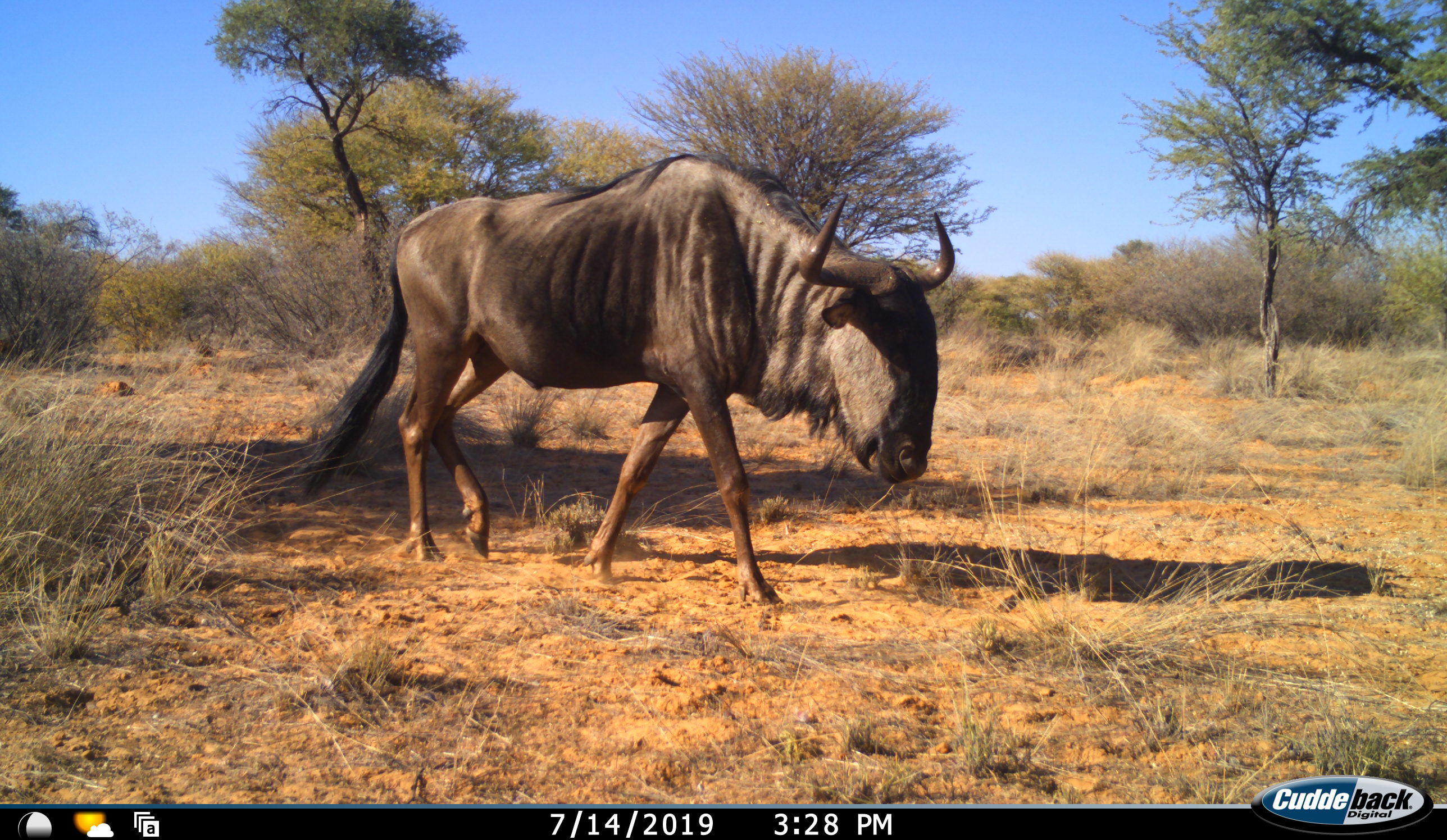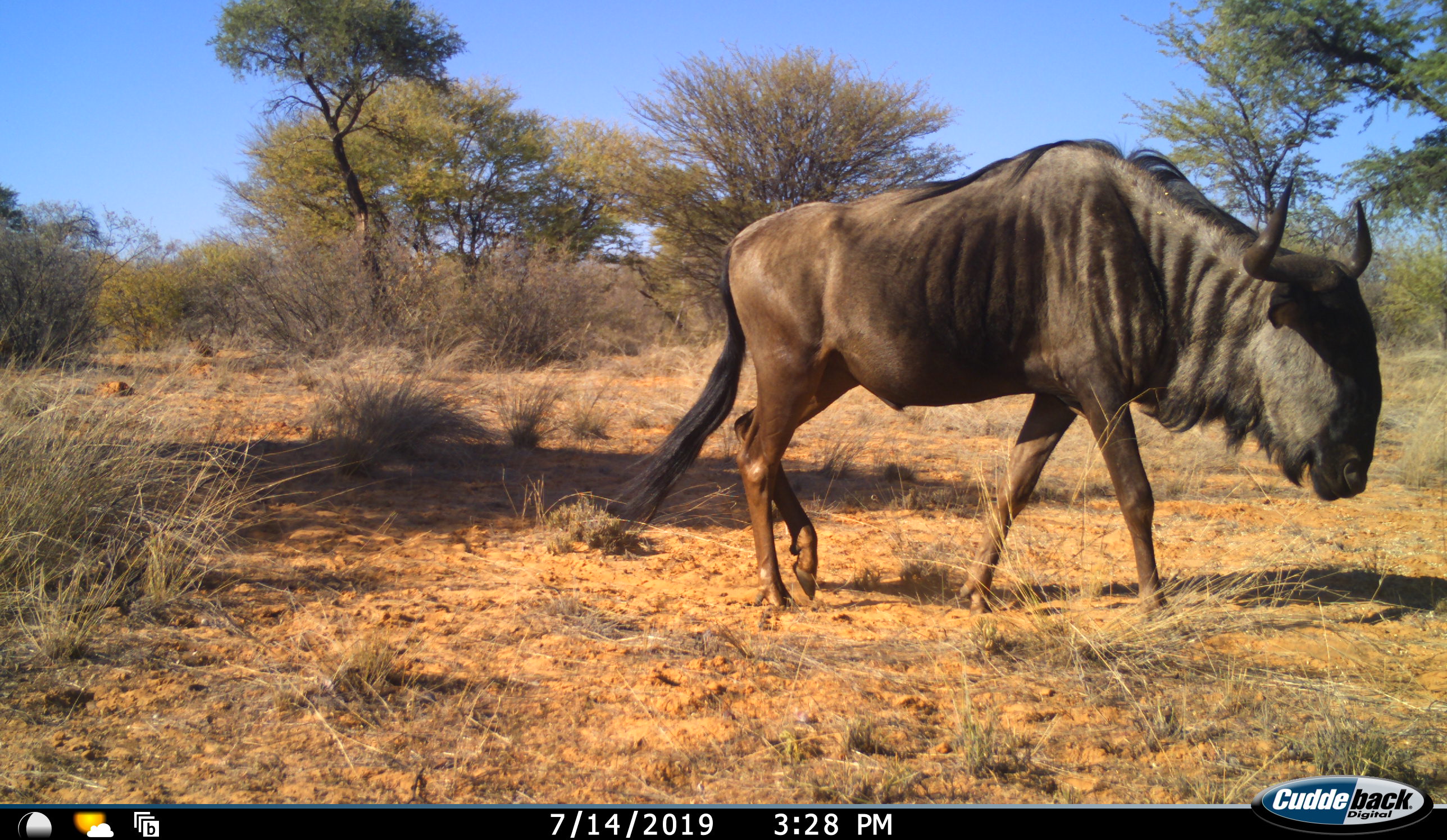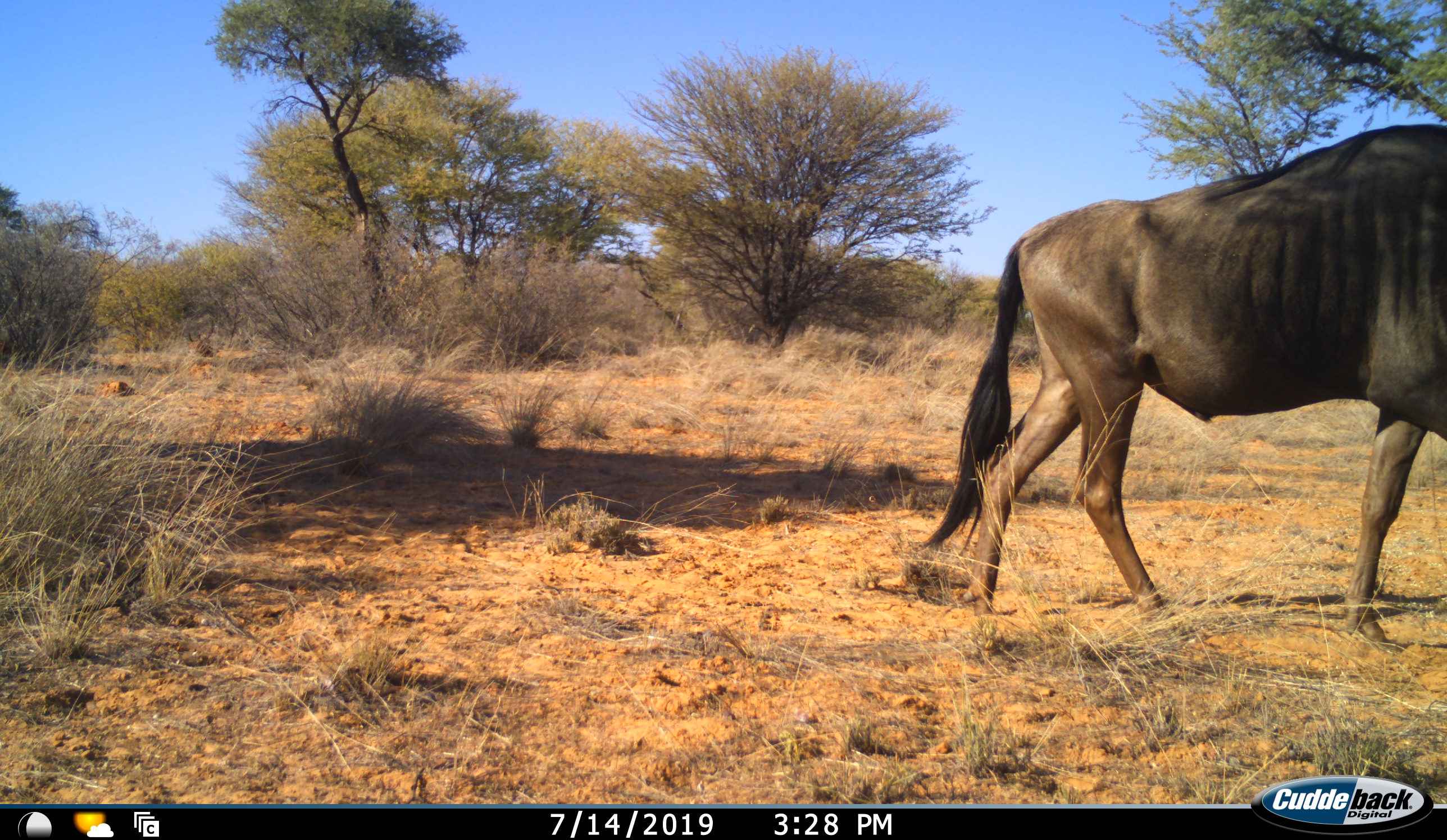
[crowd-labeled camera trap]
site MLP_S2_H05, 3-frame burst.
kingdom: Animalia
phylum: Chordata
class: Mammalia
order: Artiodactyla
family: Bovidae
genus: Connochaetes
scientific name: Connochaetes taurinus taurinus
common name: blue wildebeest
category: wildebeestblue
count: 1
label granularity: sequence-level